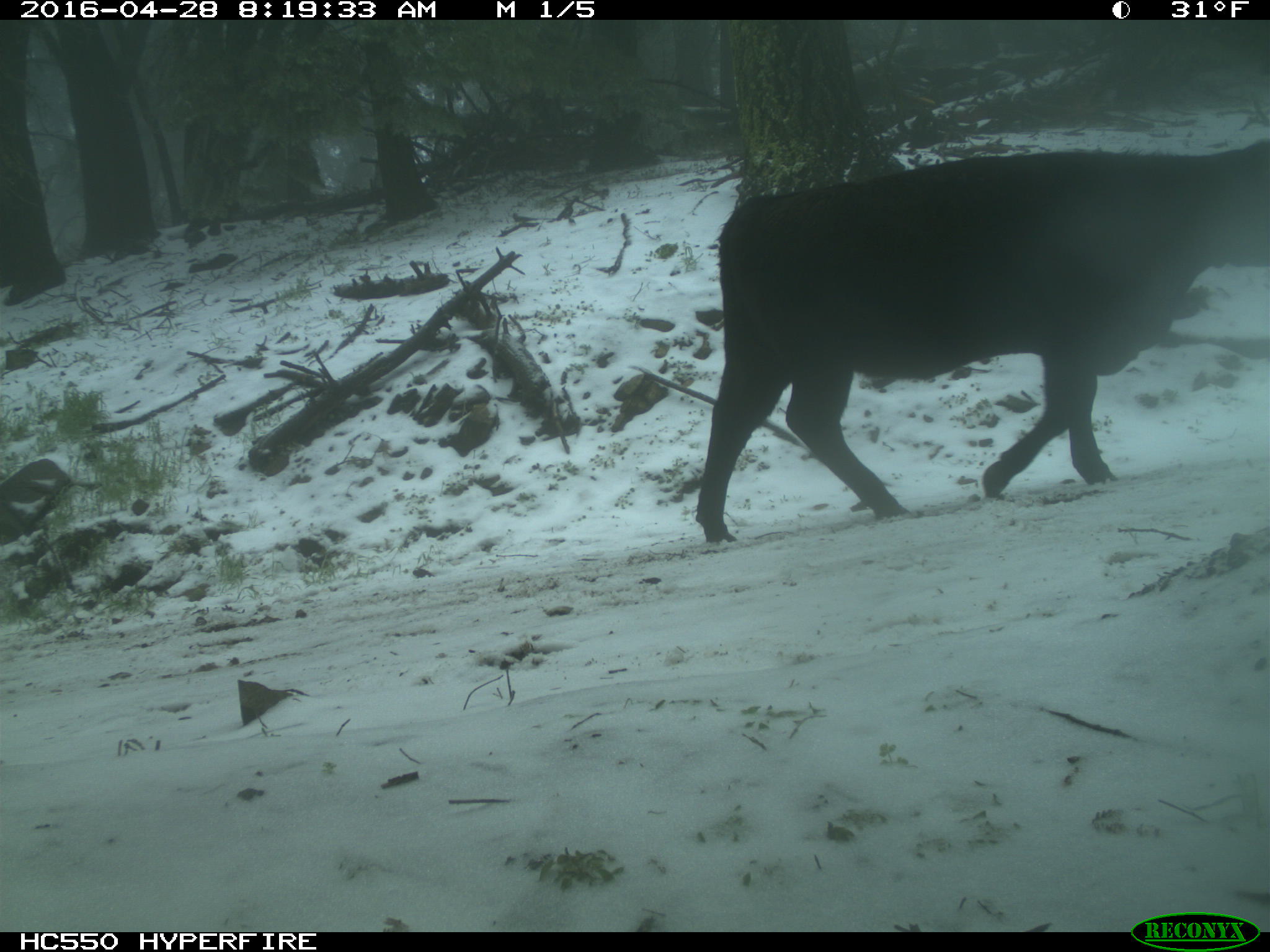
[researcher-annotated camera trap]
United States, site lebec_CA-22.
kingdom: Animalia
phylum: Chordata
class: Mammalia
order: Artiodactyla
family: Bovidae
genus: Bos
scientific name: Bos taurus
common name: domestic cow